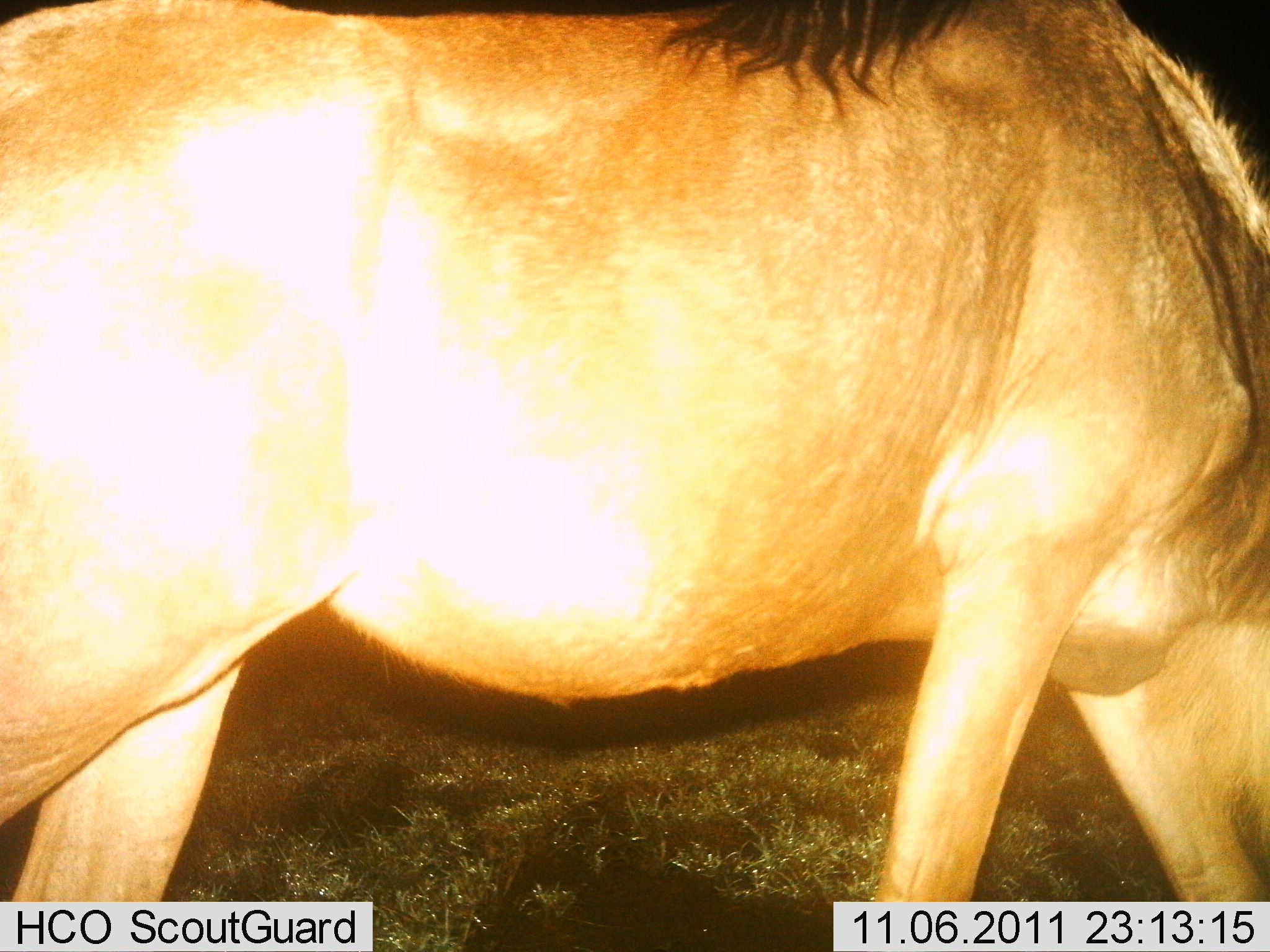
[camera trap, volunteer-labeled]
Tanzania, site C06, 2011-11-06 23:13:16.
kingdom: Animalia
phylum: Chordata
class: Mammalia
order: Artiodactyla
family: Bovidae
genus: Connochaetes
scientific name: Connochaetes taurinus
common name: blue wildebeest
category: wildebeest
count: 1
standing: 9%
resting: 0%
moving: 36%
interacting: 0%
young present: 0%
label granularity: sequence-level